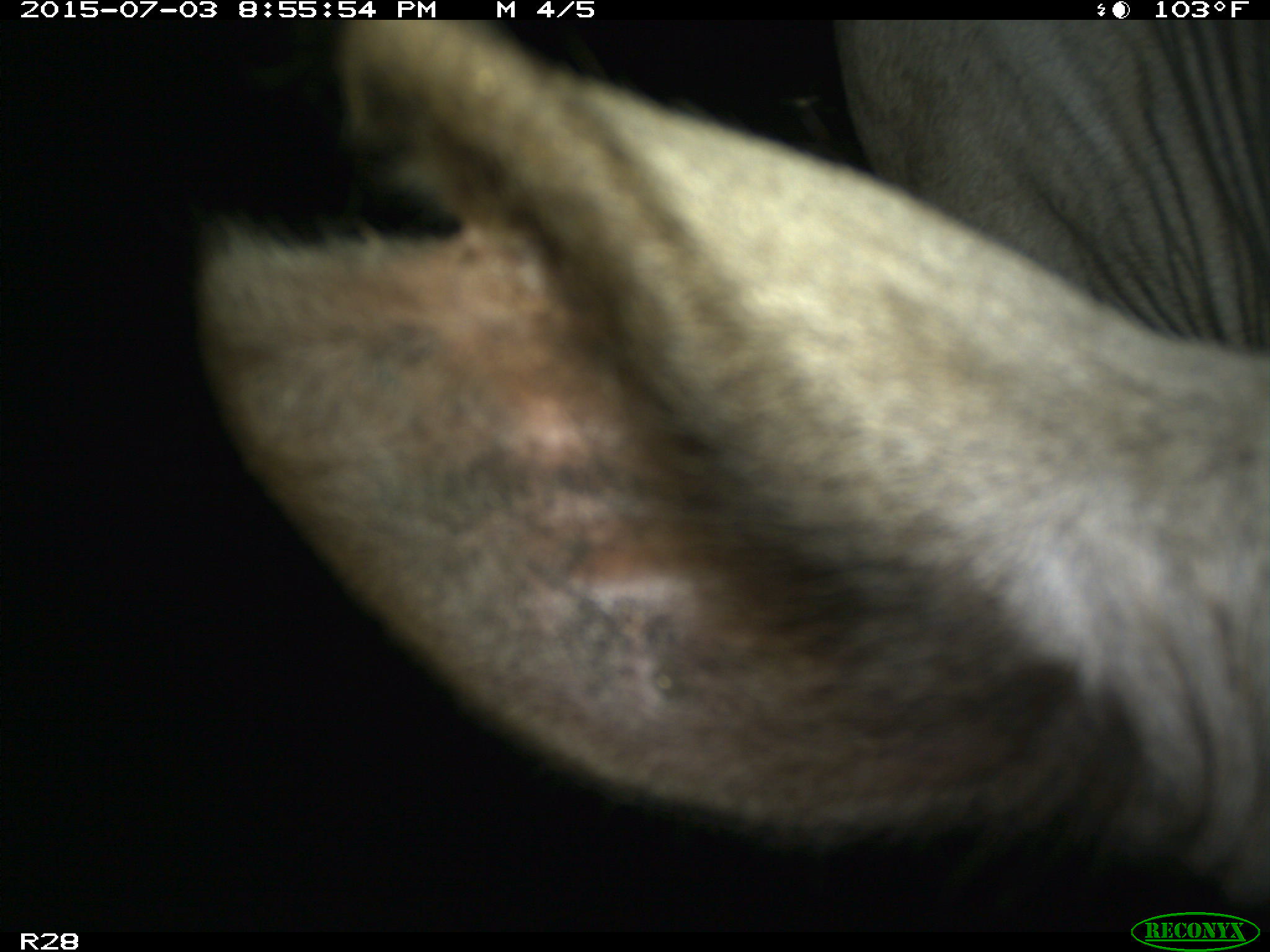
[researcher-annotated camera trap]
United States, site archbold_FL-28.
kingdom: Animalia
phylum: Chordata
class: Mammalia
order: Artiodactyla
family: Bovidae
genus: Bos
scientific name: Bos taurus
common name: domestic cow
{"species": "Bos taurus (domestic cow)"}